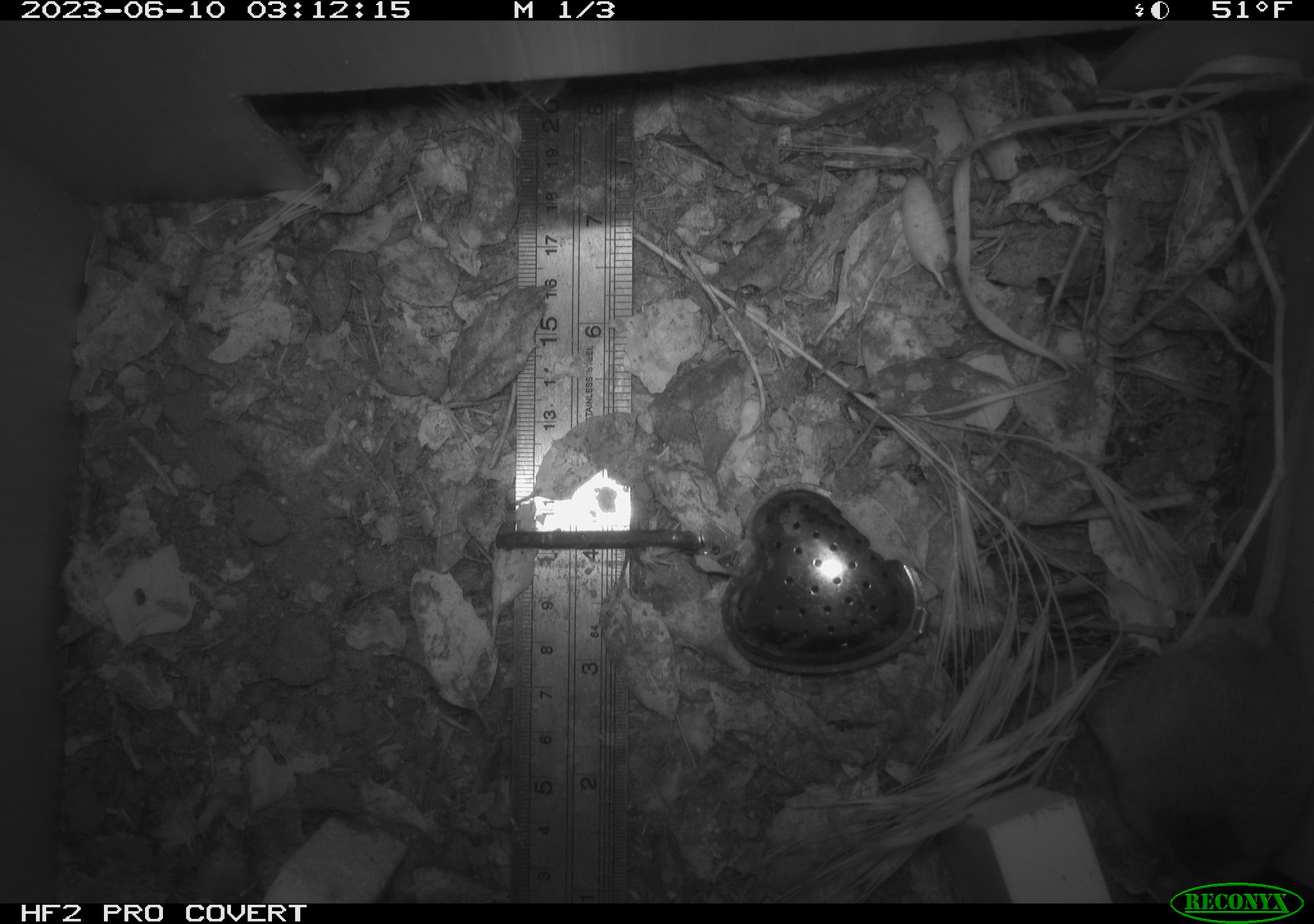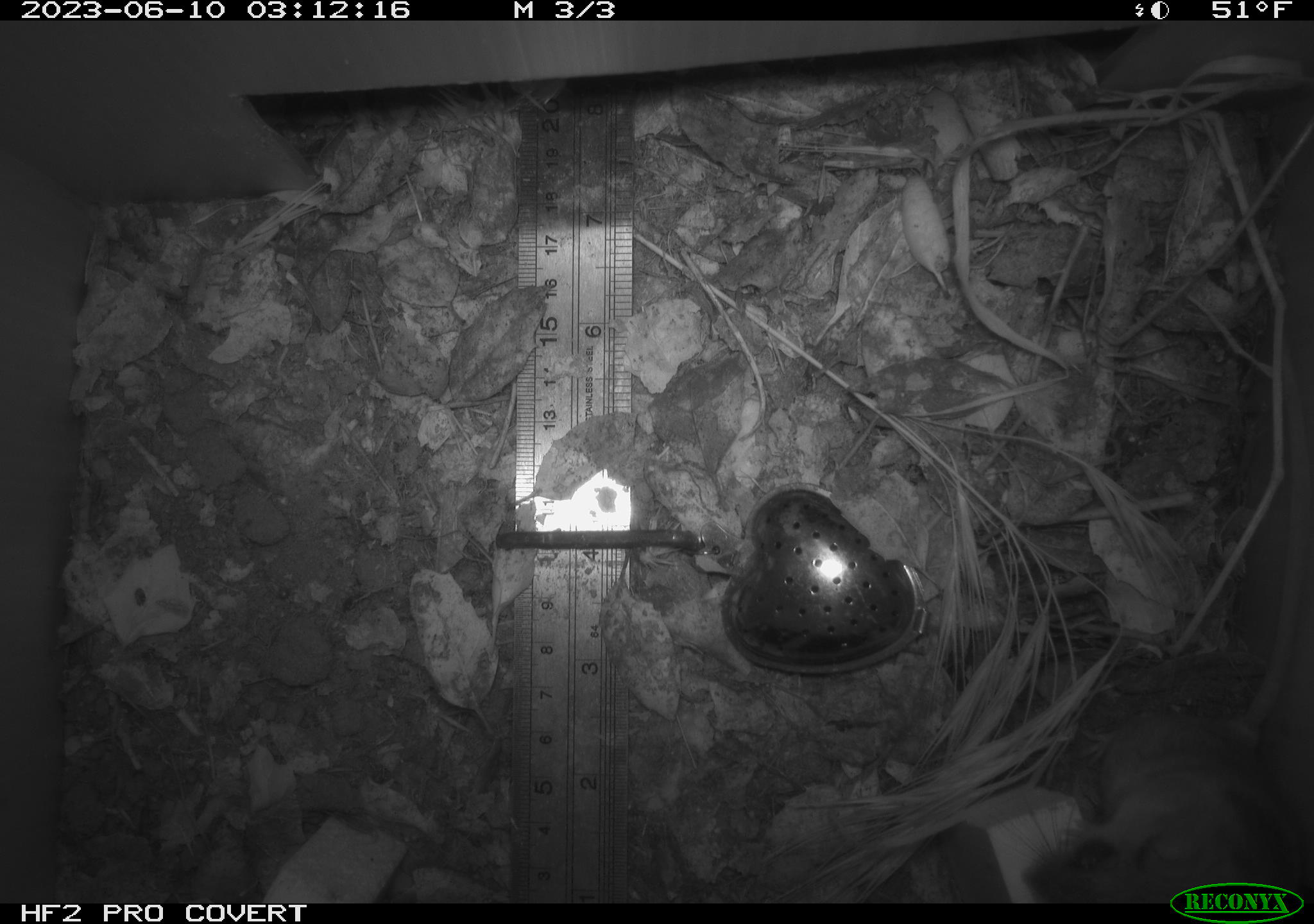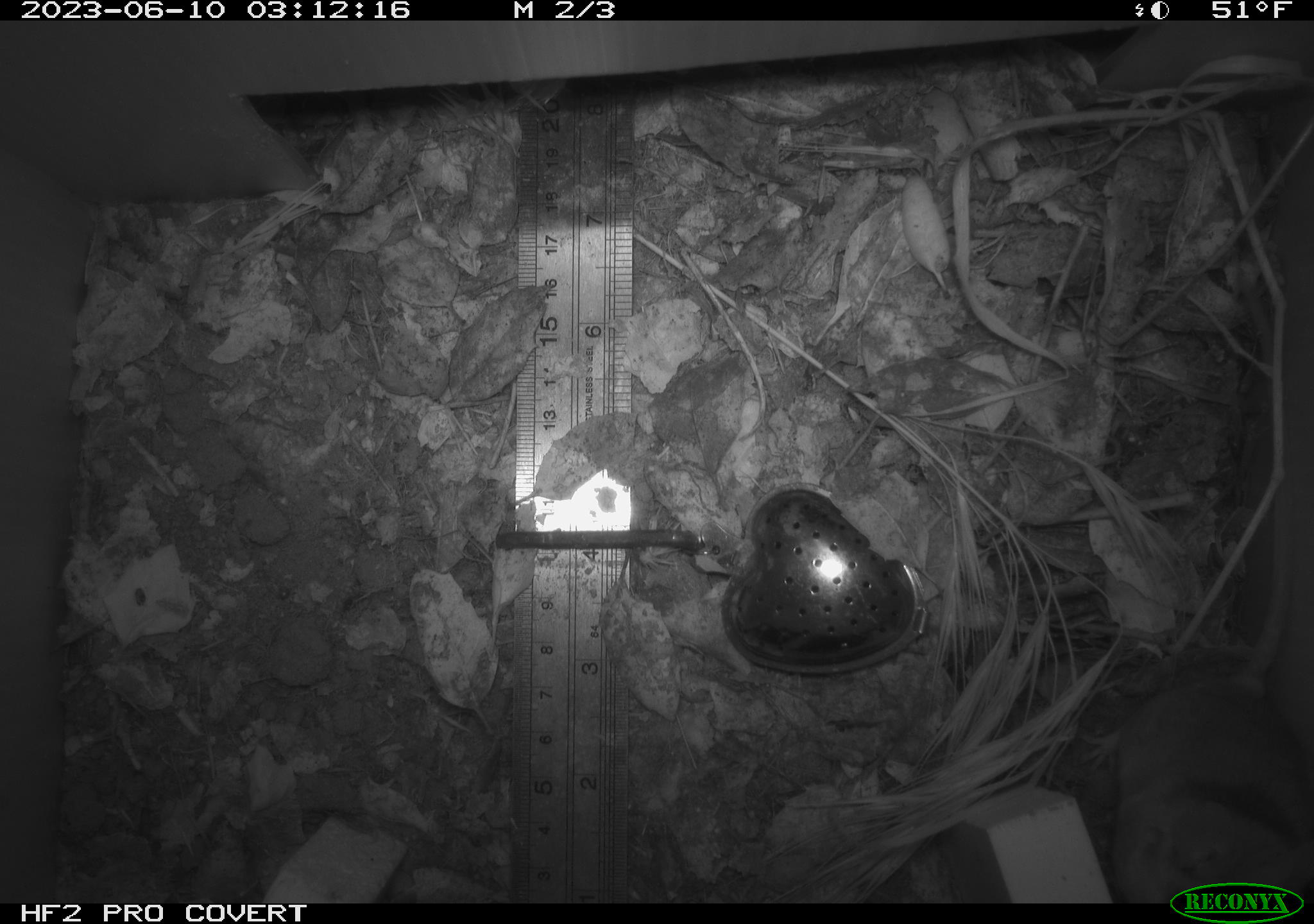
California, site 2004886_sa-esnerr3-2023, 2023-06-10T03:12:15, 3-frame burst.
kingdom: Animalia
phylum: Chordata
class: Mammalia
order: Rodentia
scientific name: Rodentia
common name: mouse species